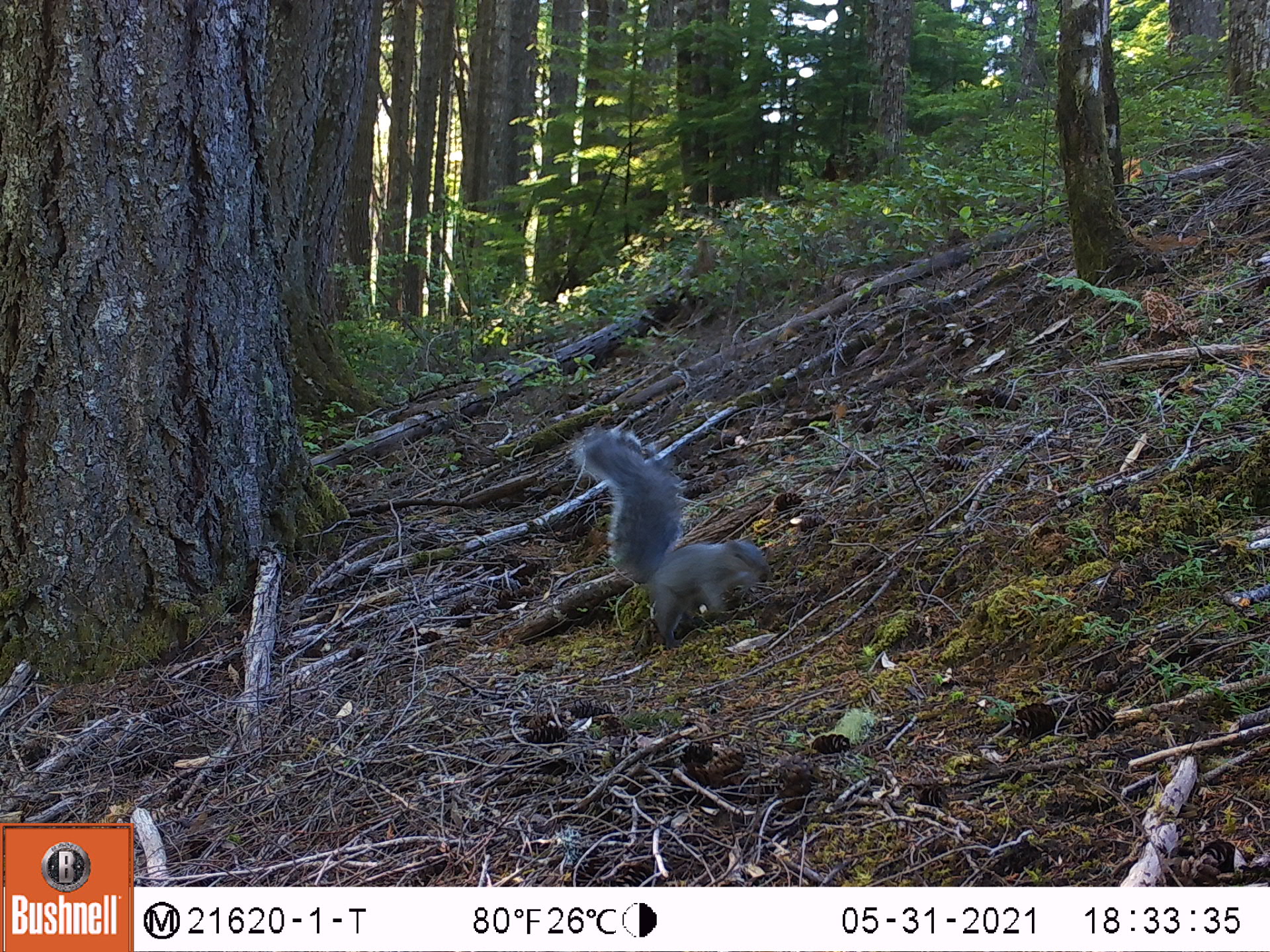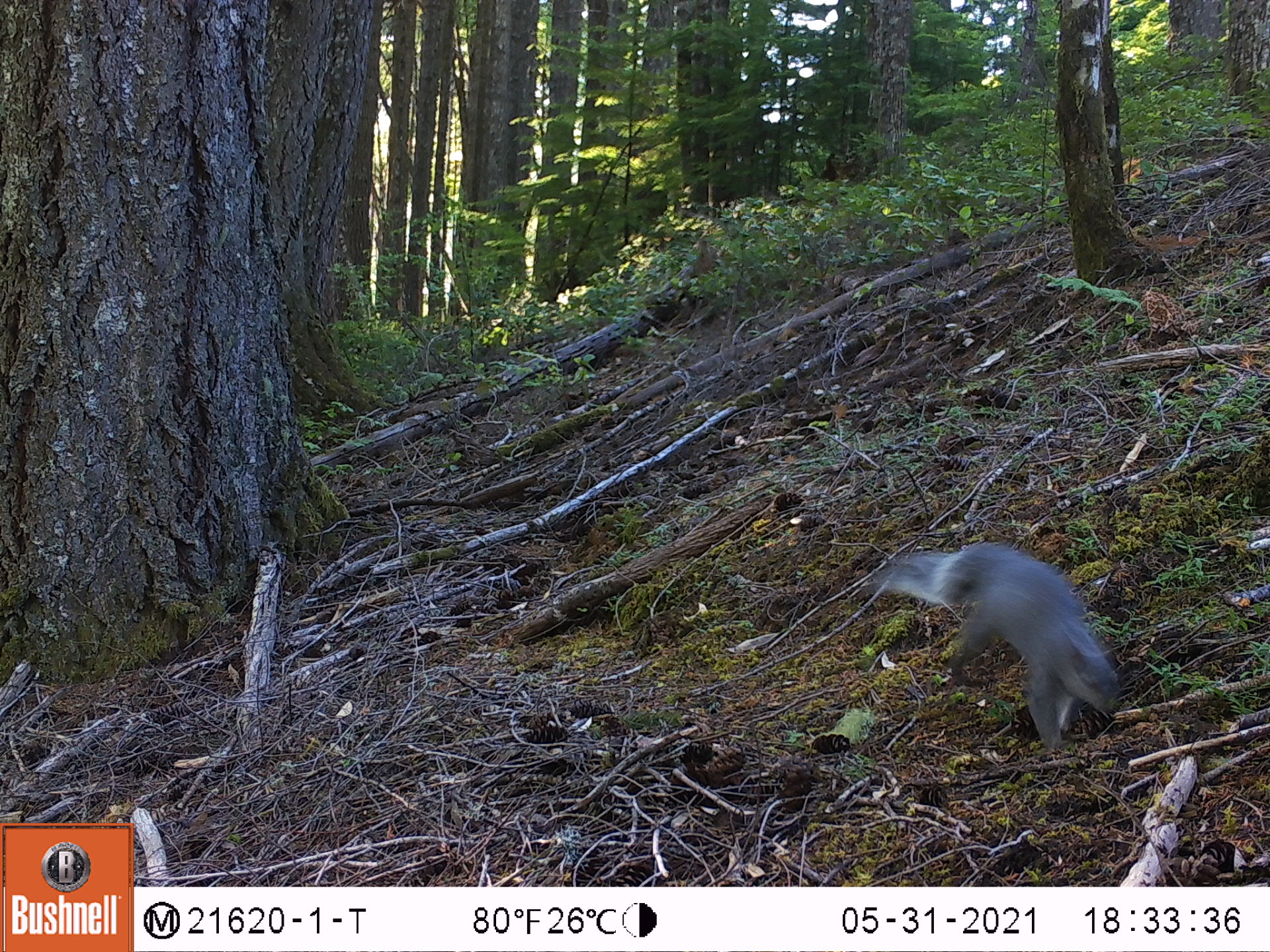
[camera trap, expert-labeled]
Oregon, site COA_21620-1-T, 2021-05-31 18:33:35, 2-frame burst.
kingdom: Animalia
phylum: Chordata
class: Mammalia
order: Rodentia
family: Sciuridae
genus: Sciurus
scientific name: Sciurus griseus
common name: western gray squirrel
Western gray squirrel (Sciurus griseus).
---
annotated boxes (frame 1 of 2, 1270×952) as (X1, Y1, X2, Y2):
western gray squirrel: (565, 415, 790, 656)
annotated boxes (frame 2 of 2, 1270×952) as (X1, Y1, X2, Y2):
western gray squirrel: (856, 530, 1137, 765)